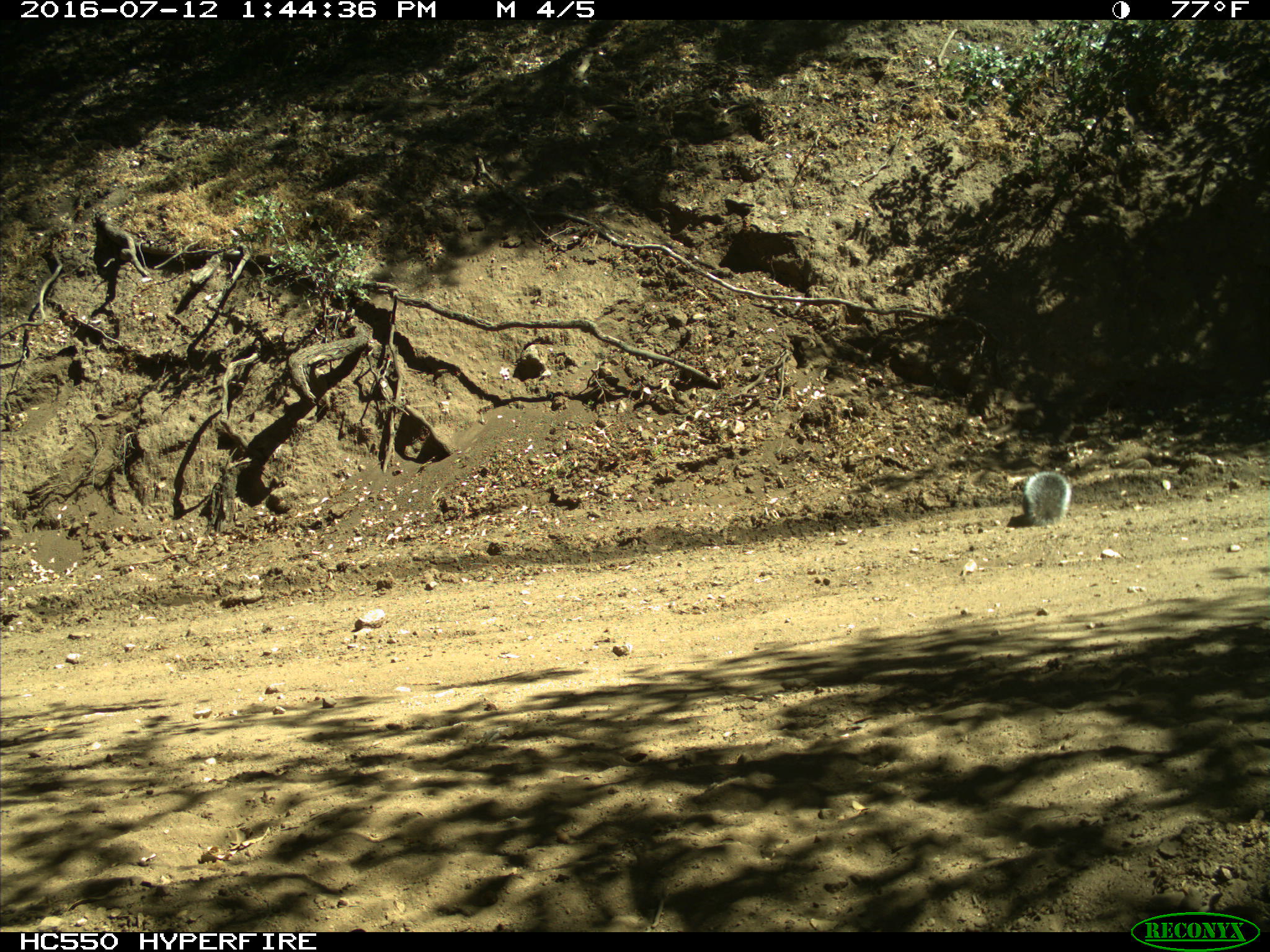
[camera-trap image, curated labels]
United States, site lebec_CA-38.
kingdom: Animalia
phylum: Chordata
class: Mammalia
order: Rodentia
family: Sciuridae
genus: Sciurus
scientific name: Sciurus carolinensis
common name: eastern gray squirrel